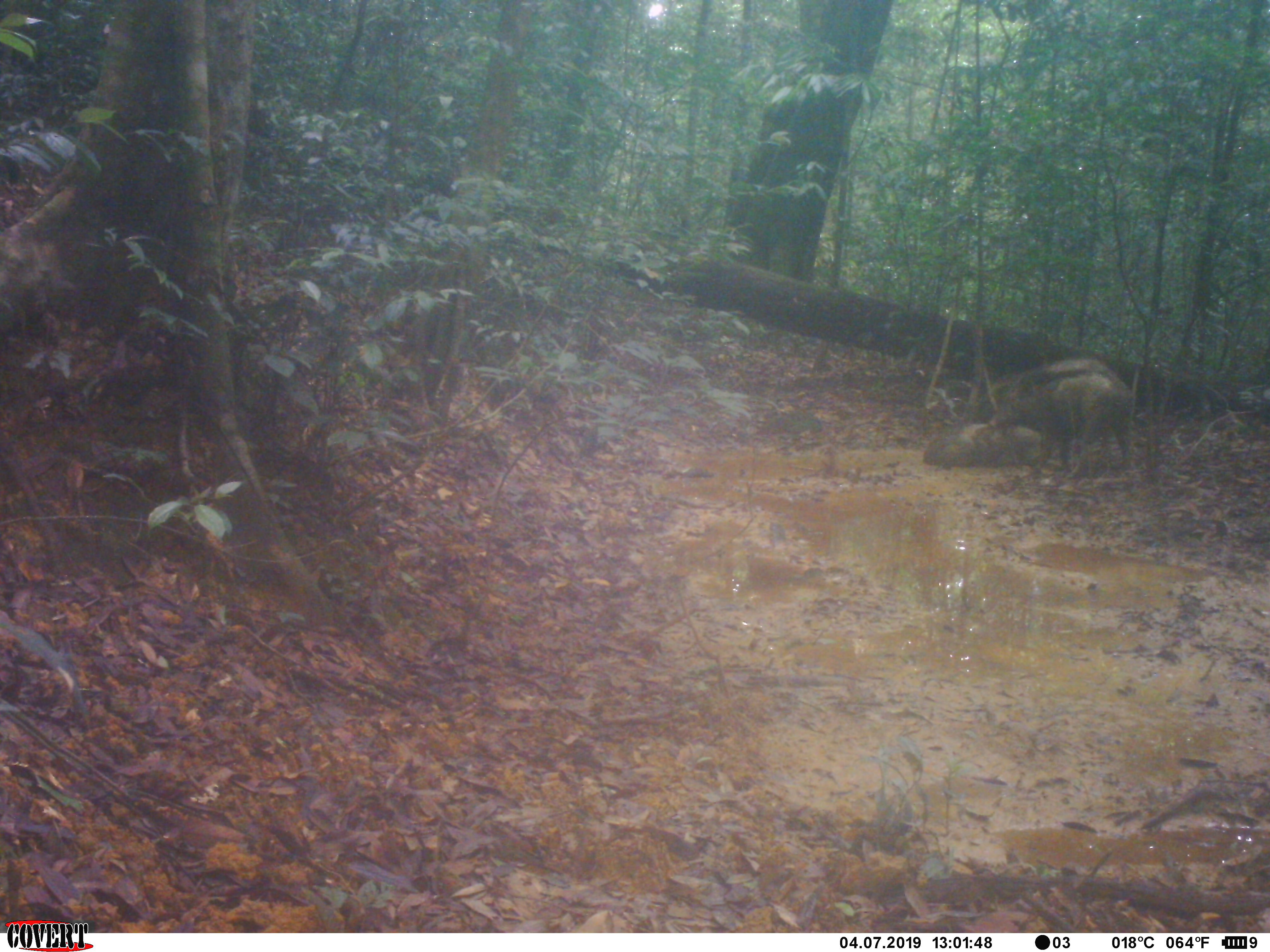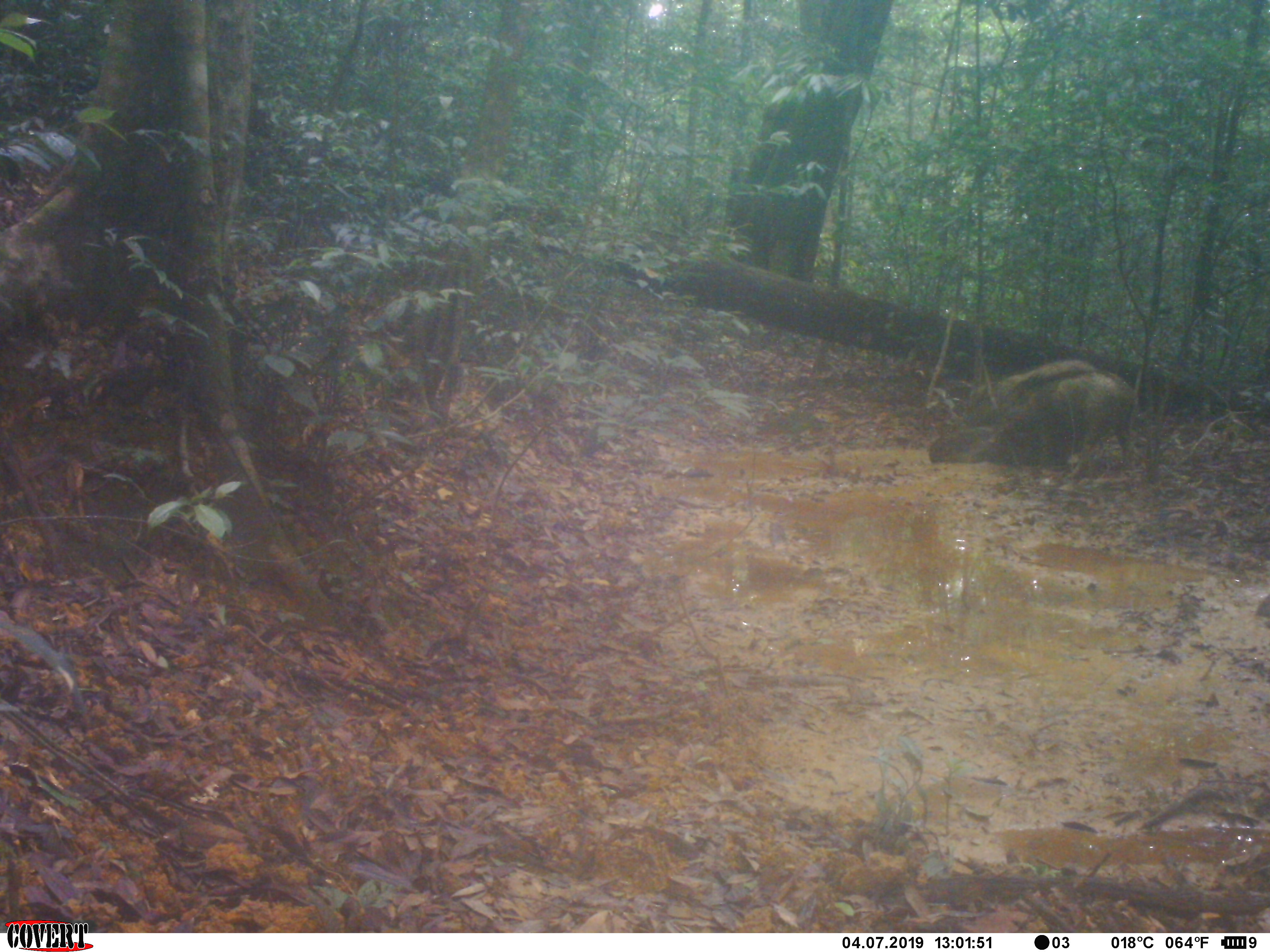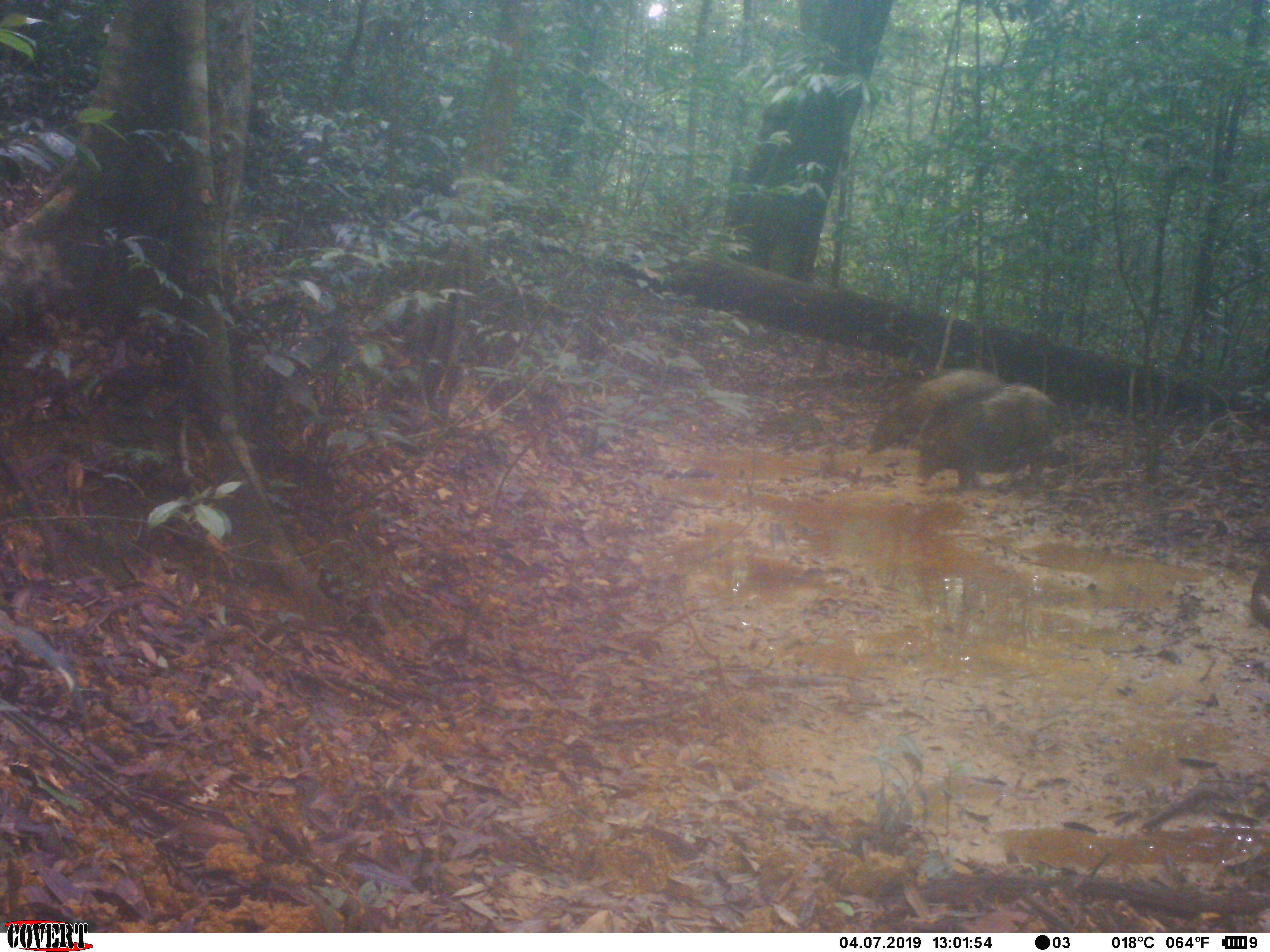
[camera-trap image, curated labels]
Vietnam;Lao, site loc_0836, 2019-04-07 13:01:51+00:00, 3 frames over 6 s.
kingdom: Animalia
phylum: Chordata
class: Mammalia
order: Artiodactyla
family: Suidae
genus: Sus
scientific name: Sus scrofa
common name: eurasian wild pig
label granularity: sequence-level